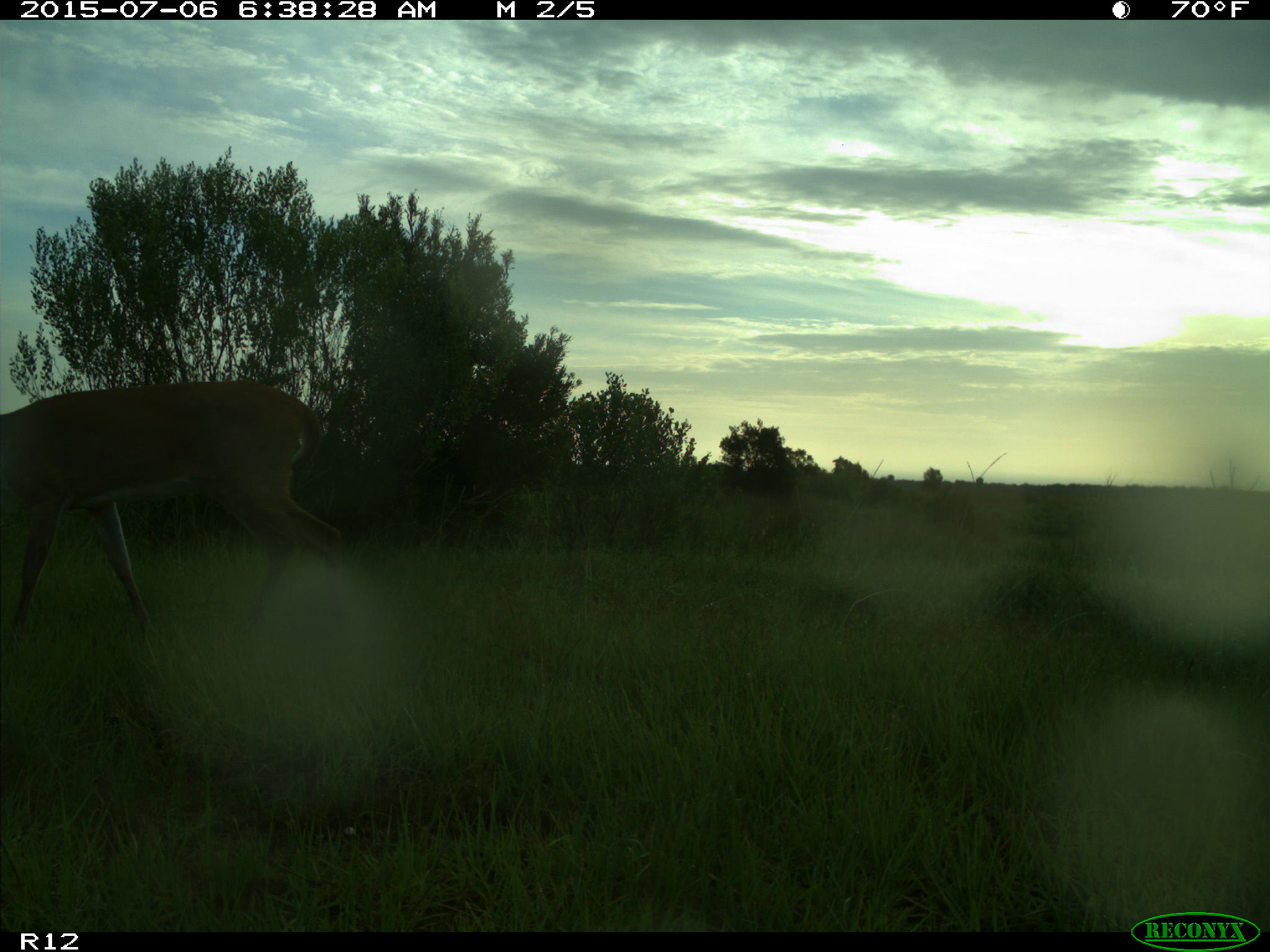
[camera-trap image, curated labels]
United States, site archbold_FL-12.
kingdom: Animalia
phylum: Chordata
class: Mammalia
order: Artiodactyla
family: Cervidae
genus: Odocoileus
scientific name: Odocoileus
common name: deer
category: unidentified deer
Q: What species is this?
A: Unidentified deer (deer) (Odocoileus).